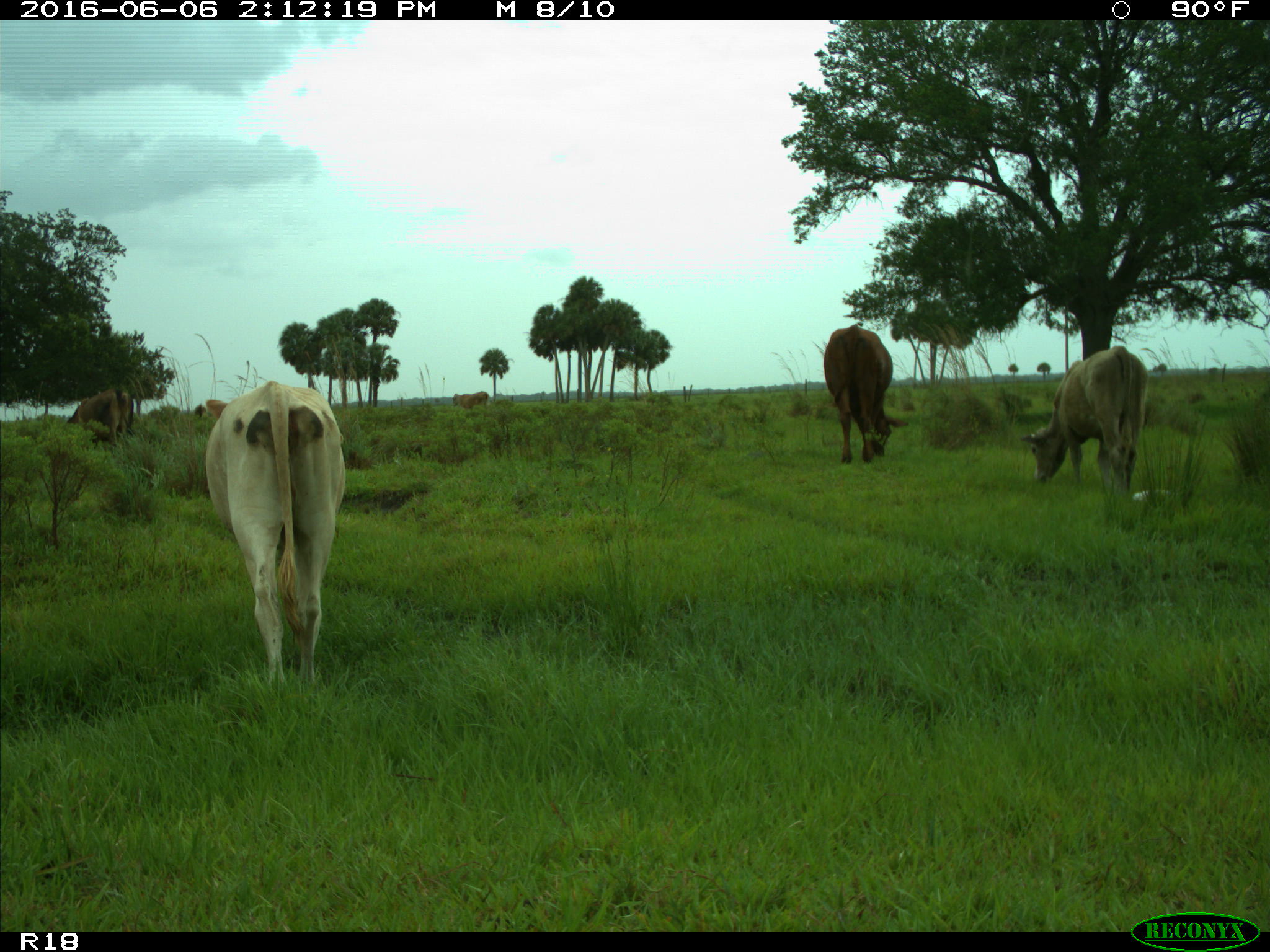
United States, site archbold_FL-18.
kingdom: Animalia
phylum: Chordata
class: Mammalia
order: Artiodactyla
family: Bovidae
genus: Bos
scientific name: Bos taurus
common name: domestic cow